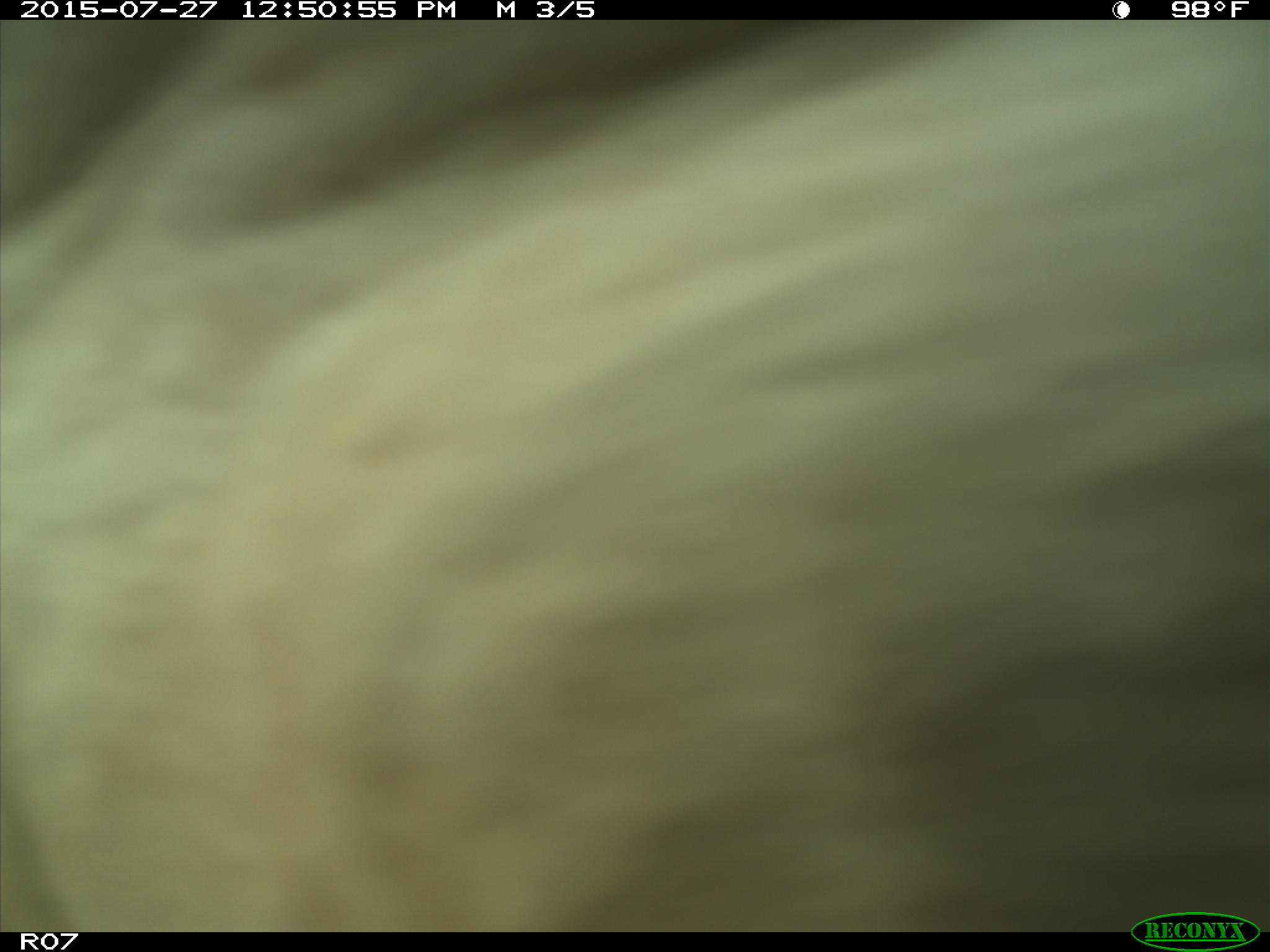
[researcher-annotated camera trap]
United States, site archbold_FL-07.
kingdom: Animalia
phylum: Chordata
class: Mammalia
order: Artiodactyla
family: Bovidae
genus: Bos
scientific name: Bos taurus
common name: domestic cow